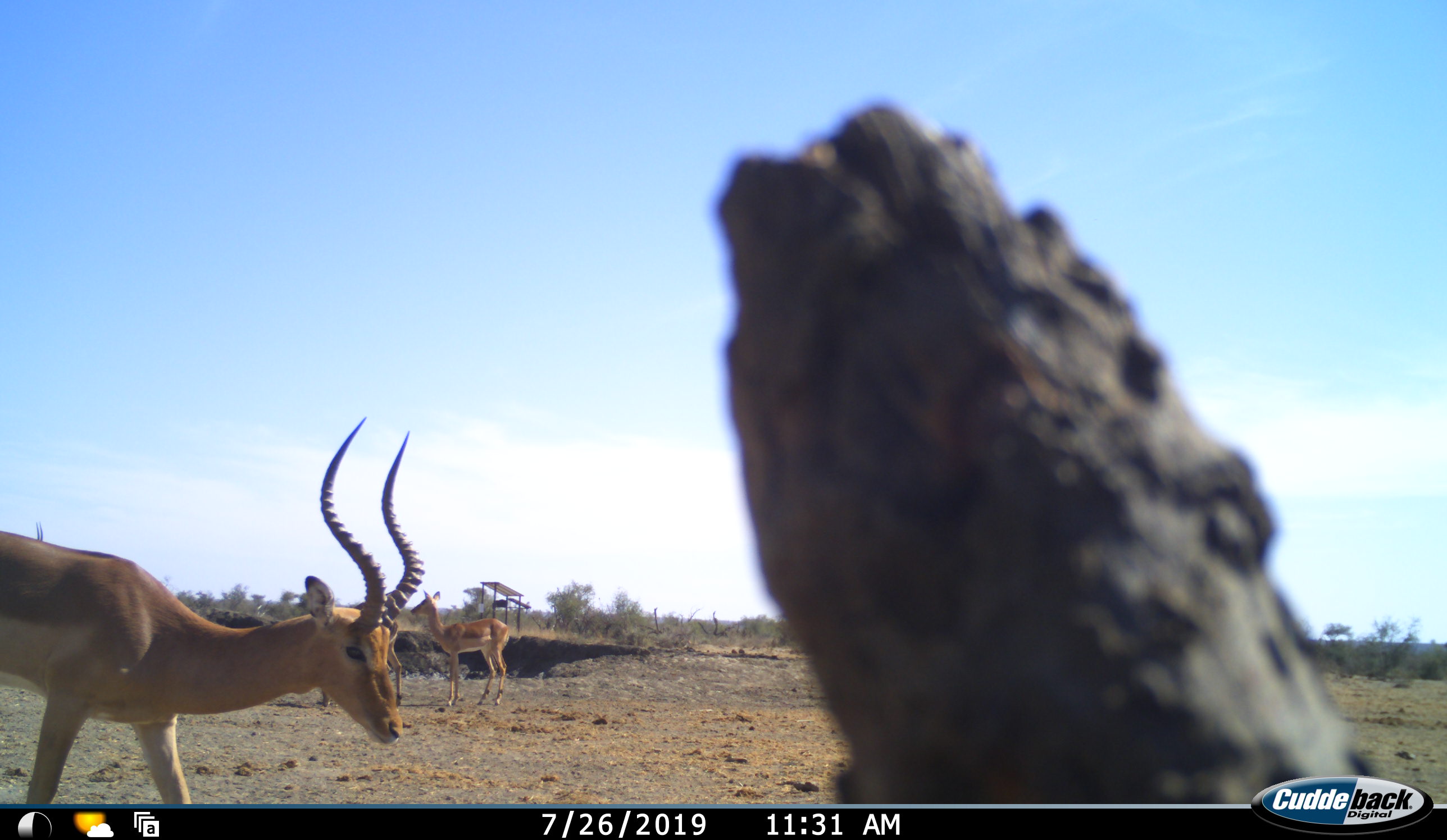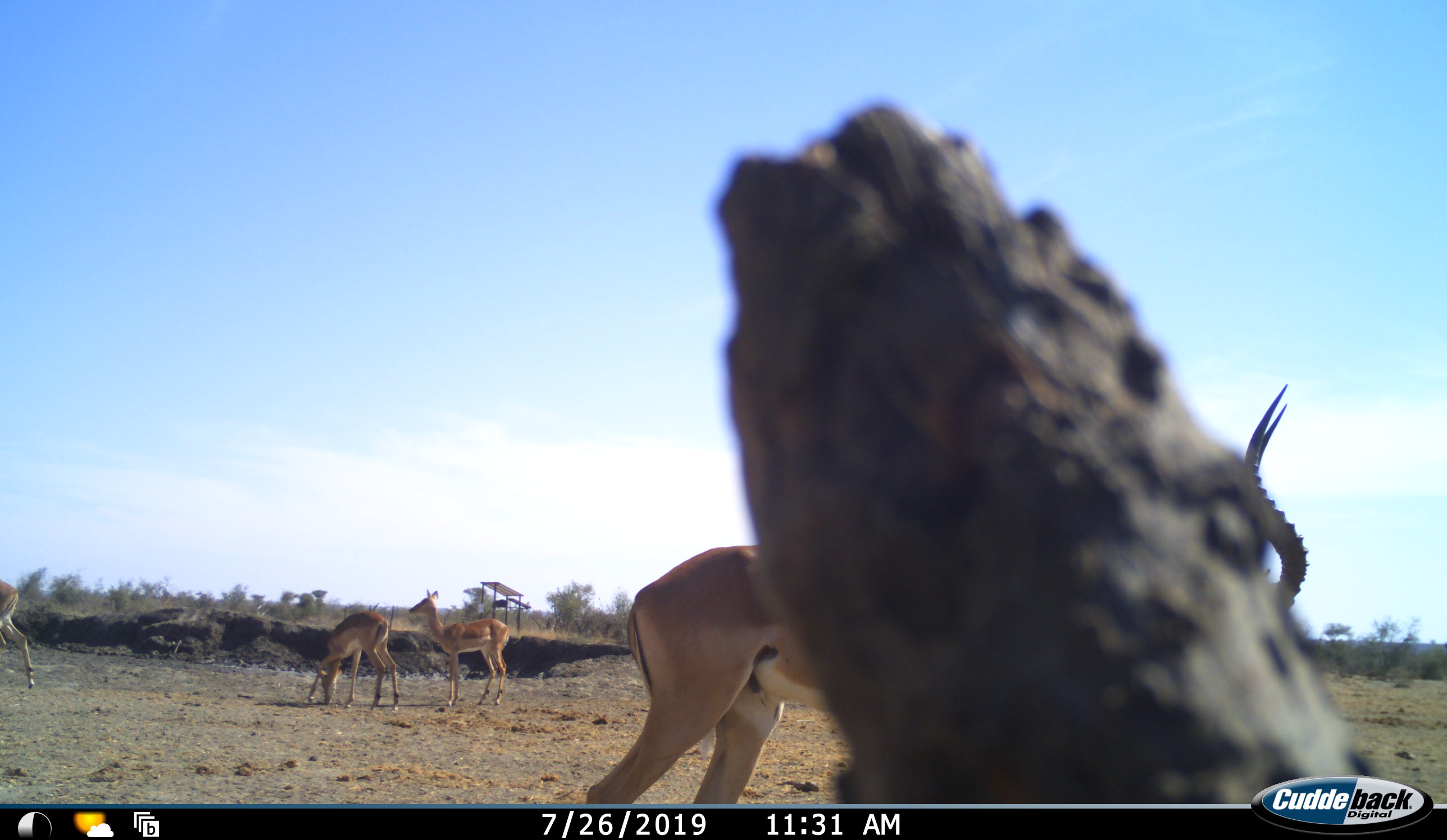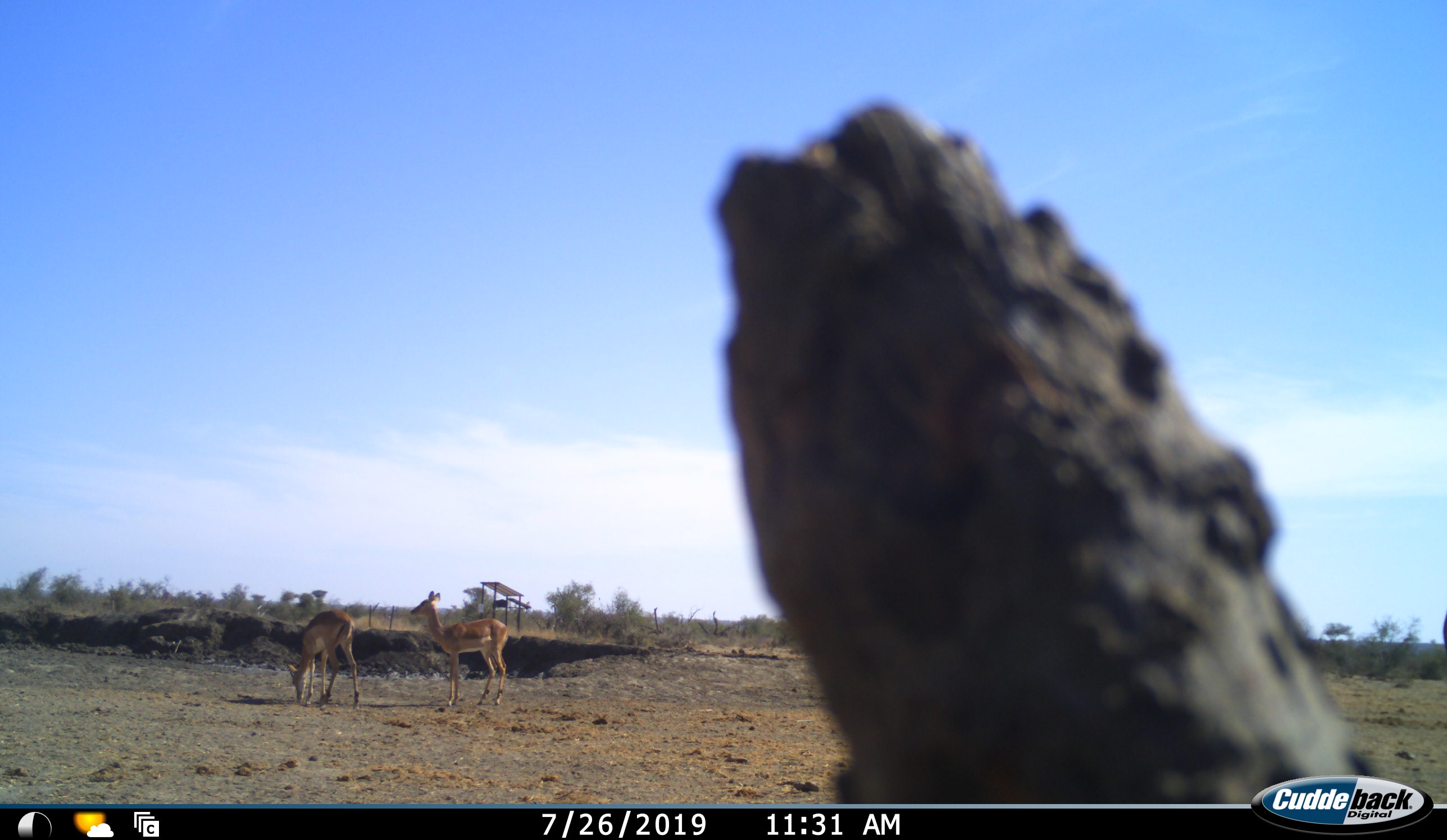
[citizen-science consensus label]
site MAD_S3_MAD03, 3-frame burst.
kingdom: Animalia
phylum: Chordata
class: Mammalia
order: Artiodactyla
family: Bovidae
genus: Aepyceros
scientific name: Aepyceros melampus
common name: impala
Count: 4.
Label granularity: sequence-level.